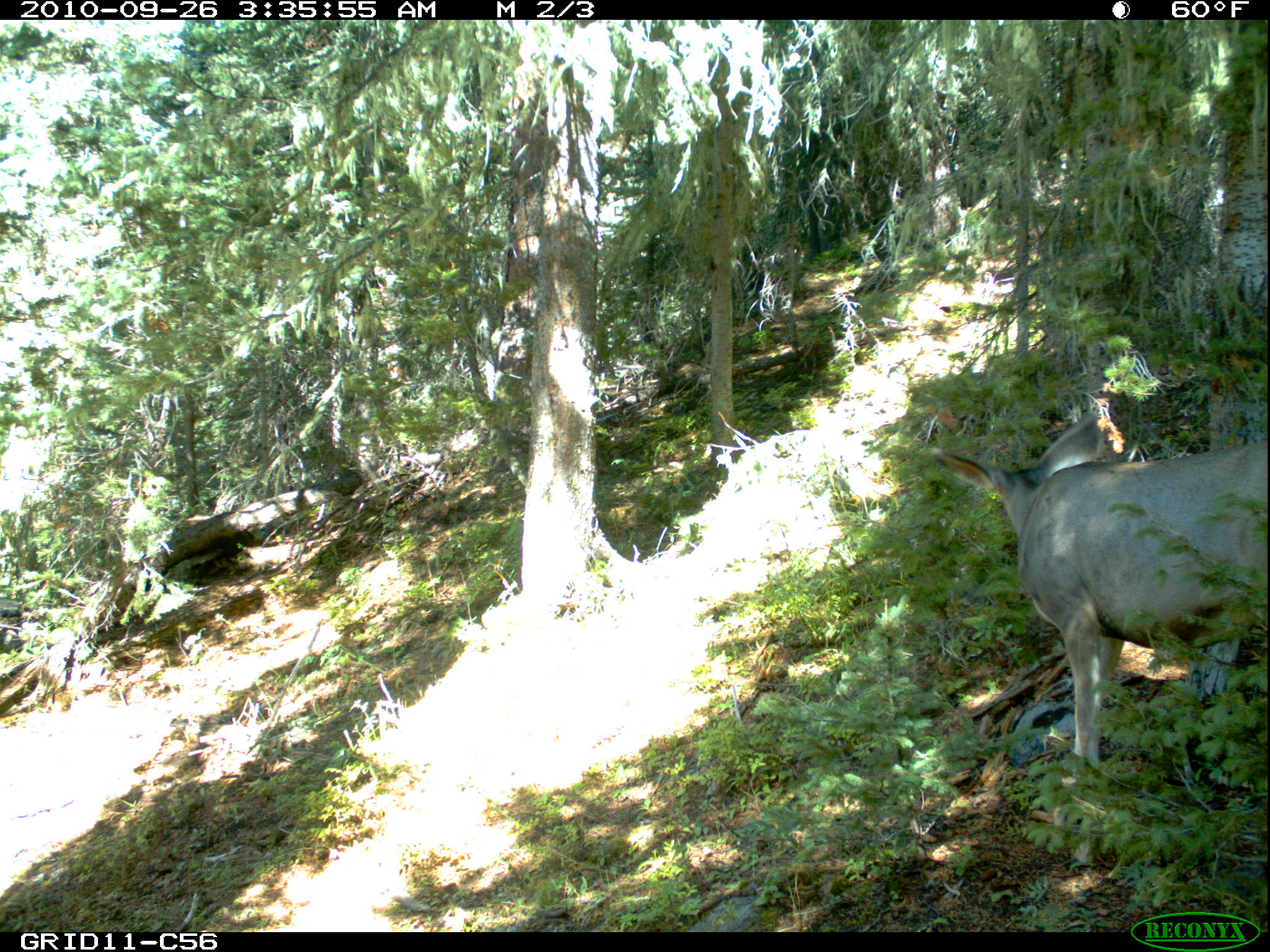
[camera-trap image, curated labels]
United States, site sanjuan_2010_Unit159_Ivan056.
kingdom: Animalia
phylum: Chordata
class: Mammalia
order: Artiodactyla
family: Cervidae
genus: Odocoileus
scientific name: Odocoileus hemionus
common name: mule deer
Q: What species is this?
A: Odocoileus hemionus (mule deer).